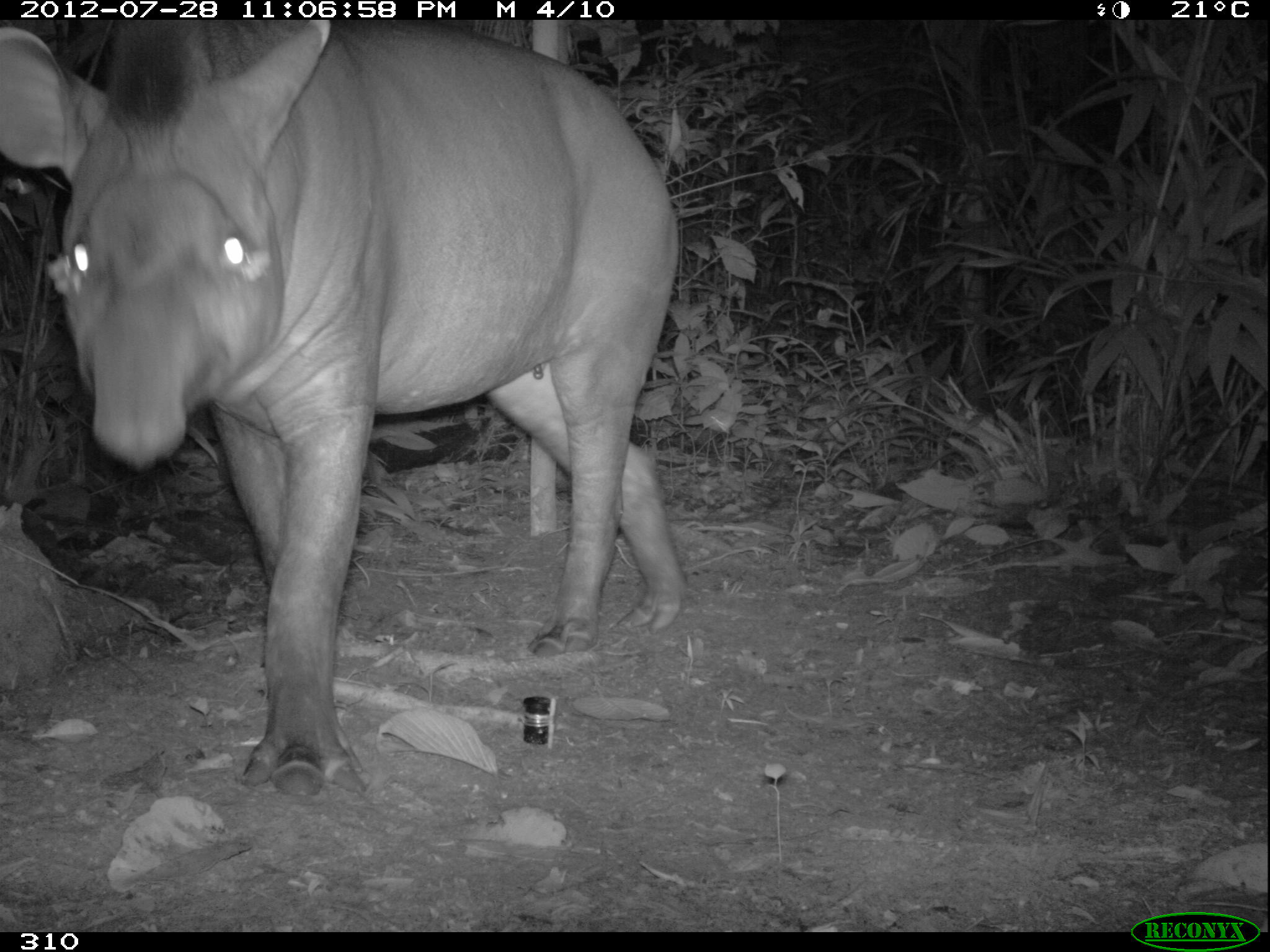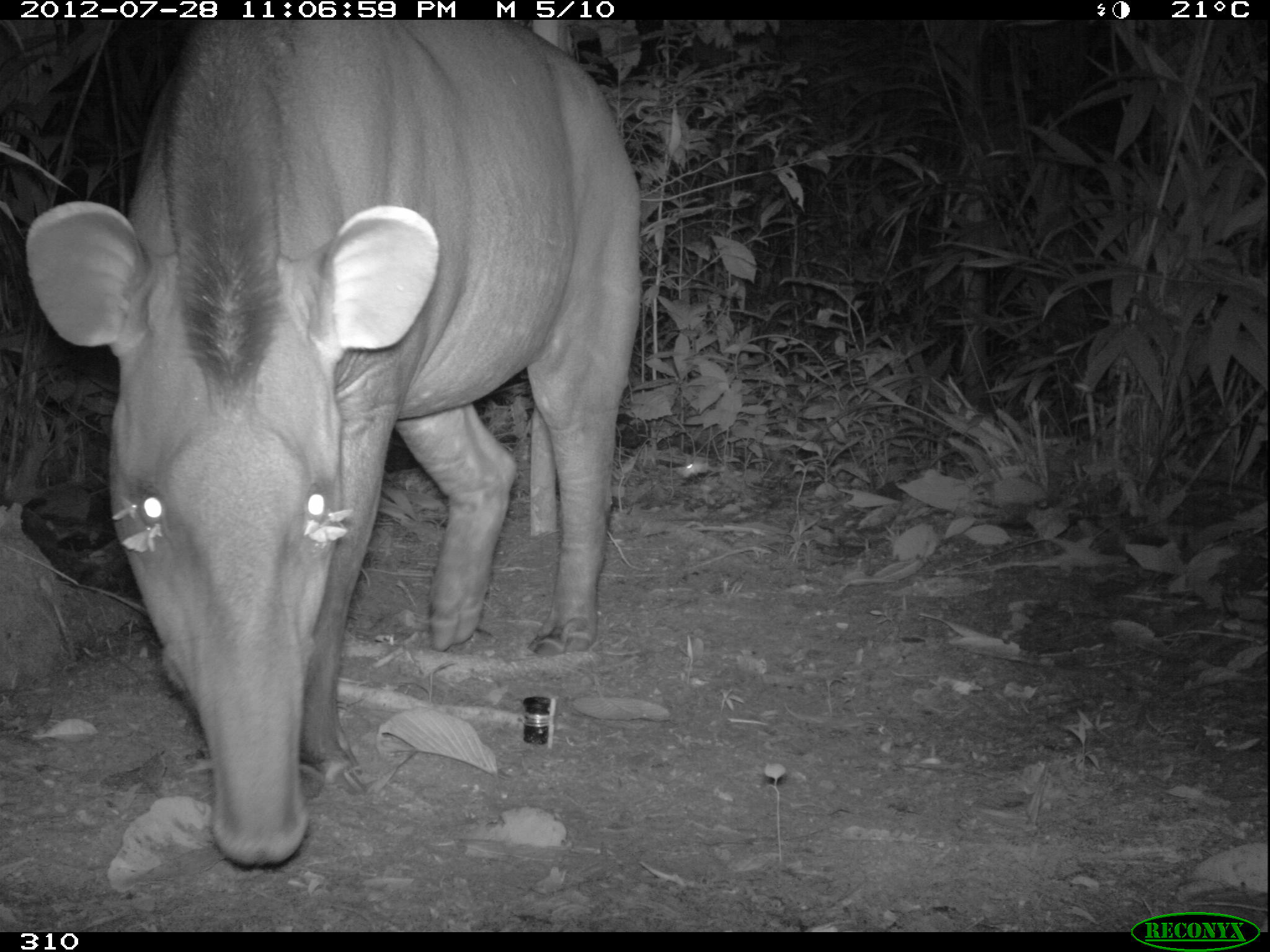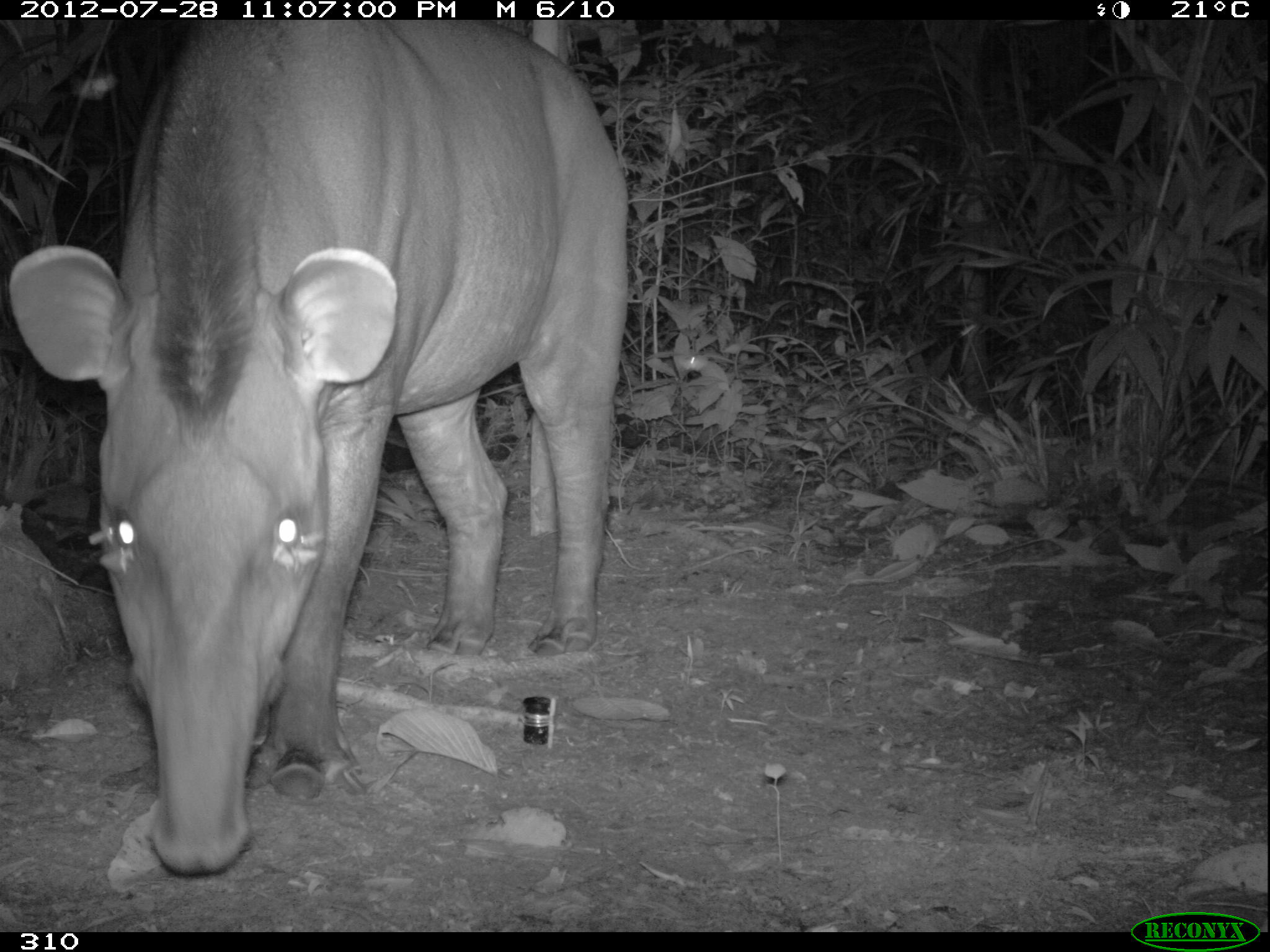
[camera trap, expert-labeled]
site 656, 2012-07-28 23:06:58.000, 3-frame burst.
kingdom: Animalia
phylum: Chordata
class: Mammalia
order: Perissodactyla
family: Tapiridae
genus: Tapirus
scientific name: Tapirus terrestris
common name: south american tapir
Tapirus terrestris (south american tapir).